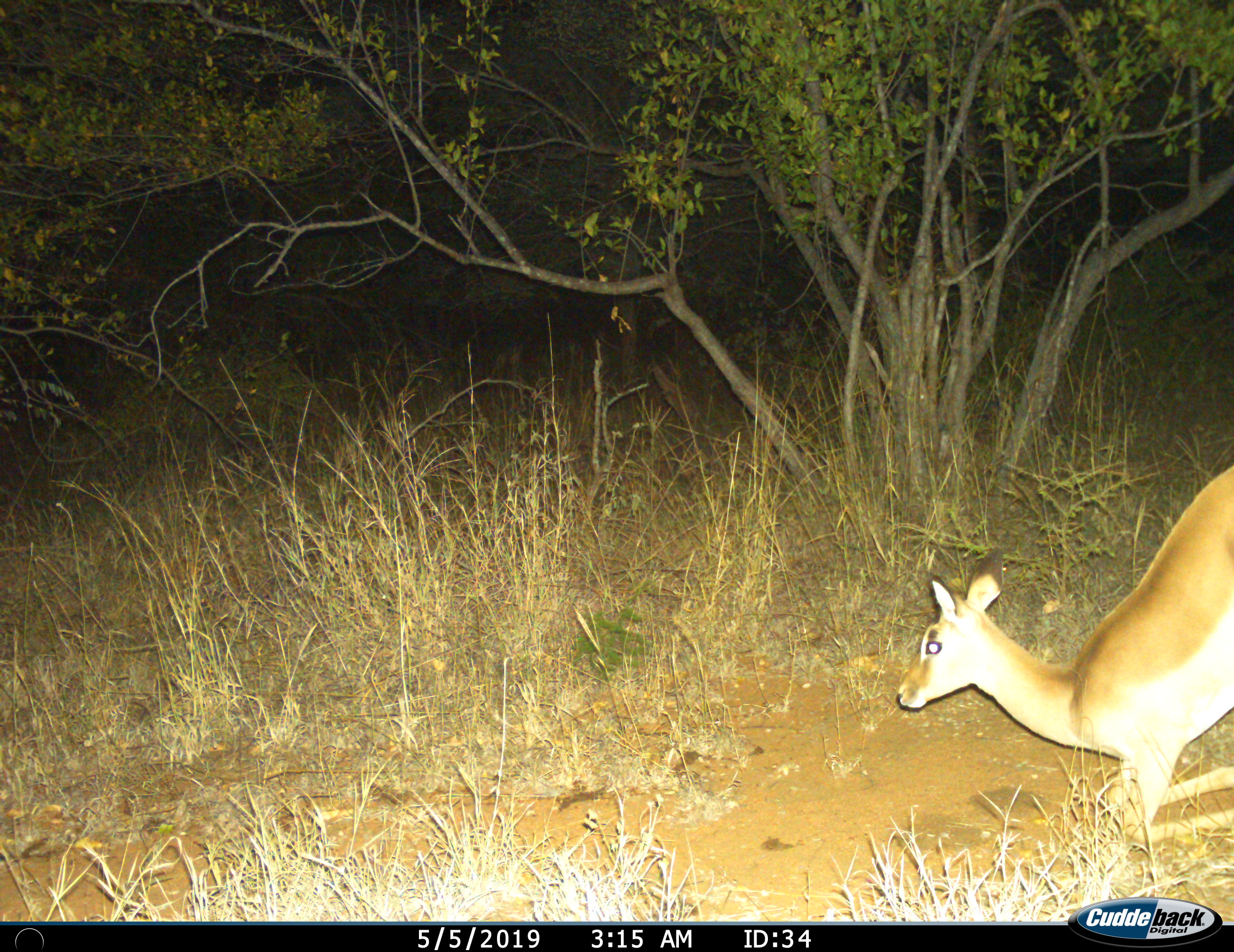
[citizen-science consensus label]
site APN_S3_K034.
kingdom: Animalia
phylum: Chordata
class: Mammalia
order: Artiodactyla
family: Bovidae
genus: Aepyceros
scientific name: Aepyceros melampus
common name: impala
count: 1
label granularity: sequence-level